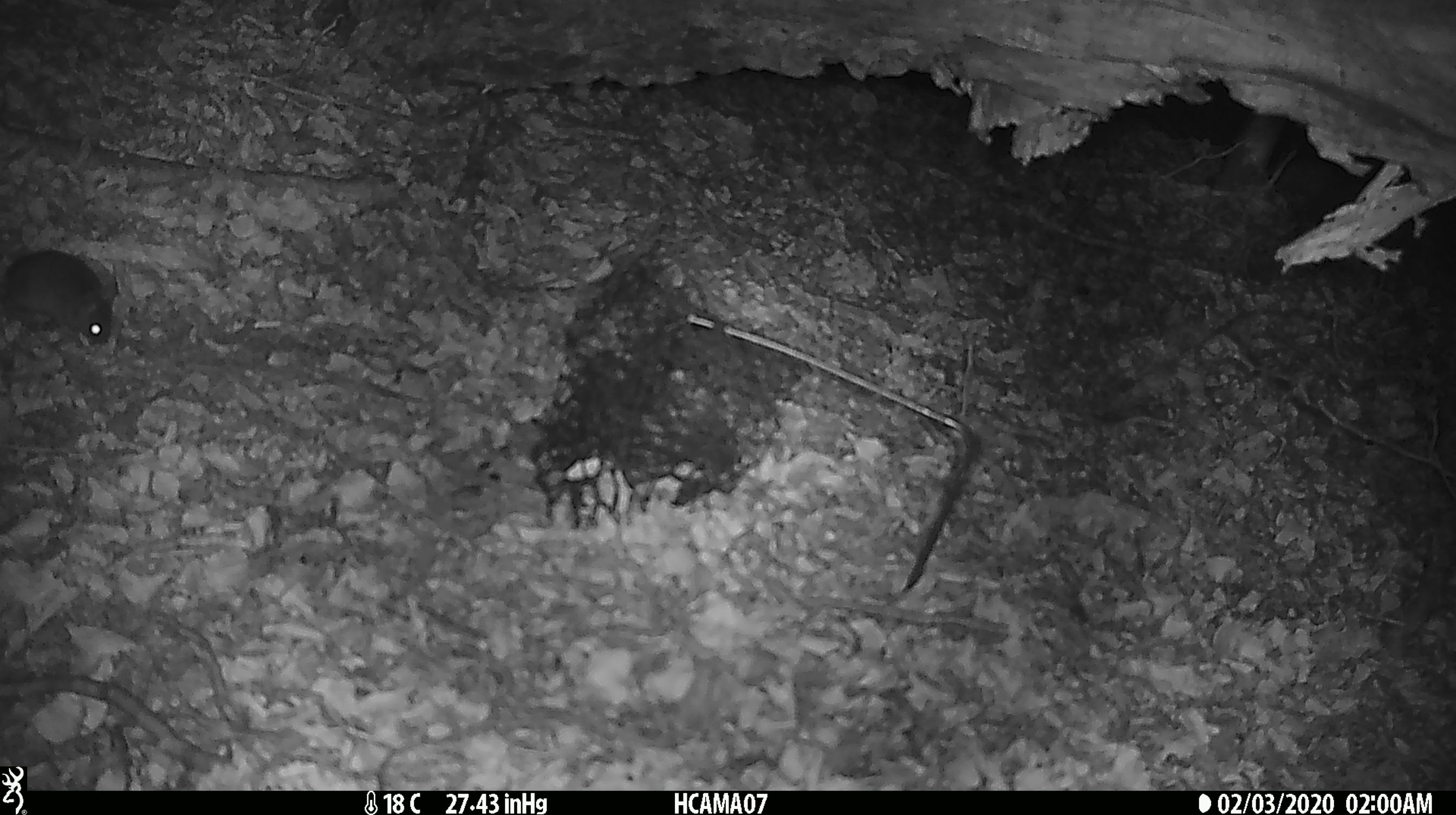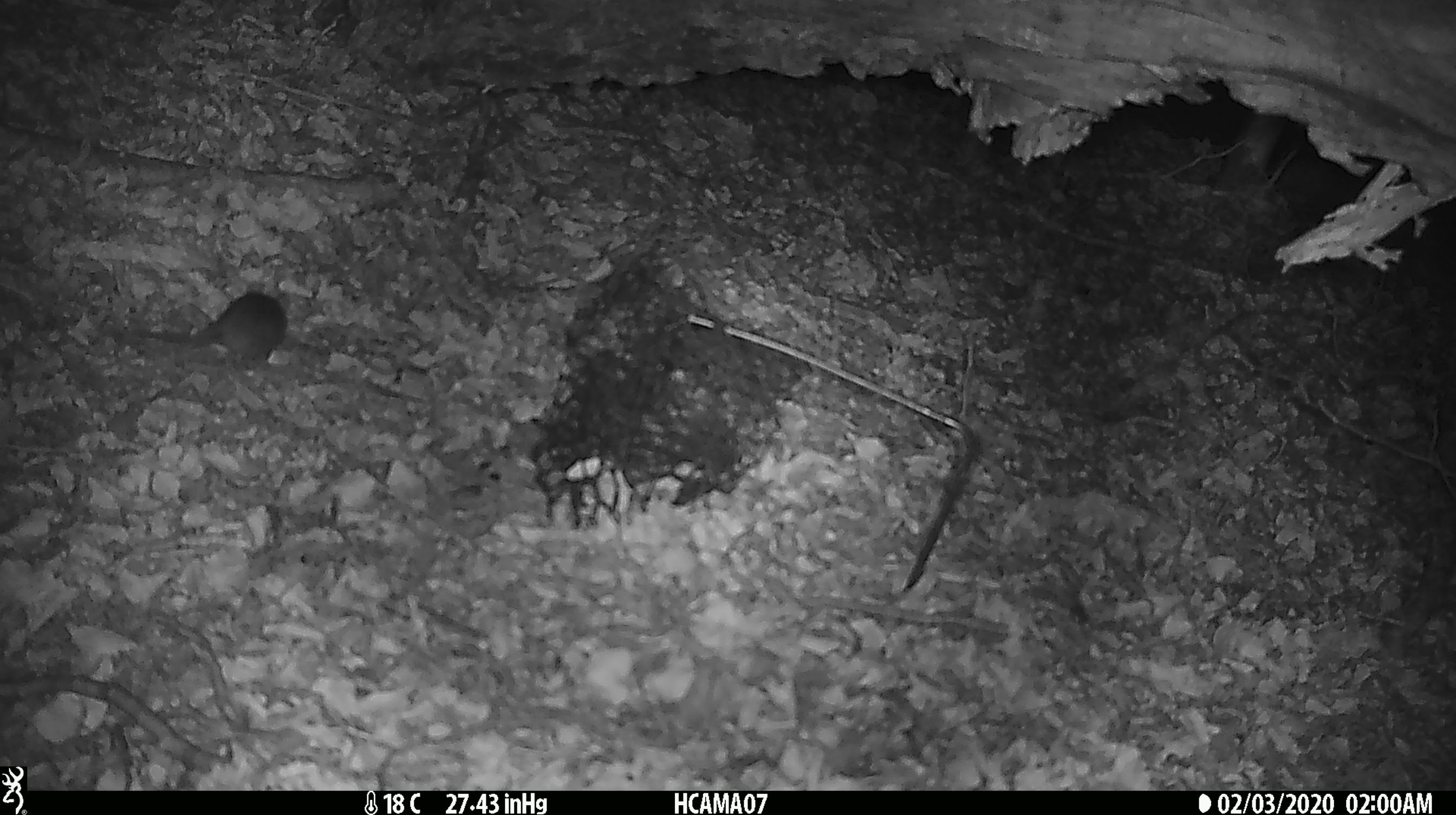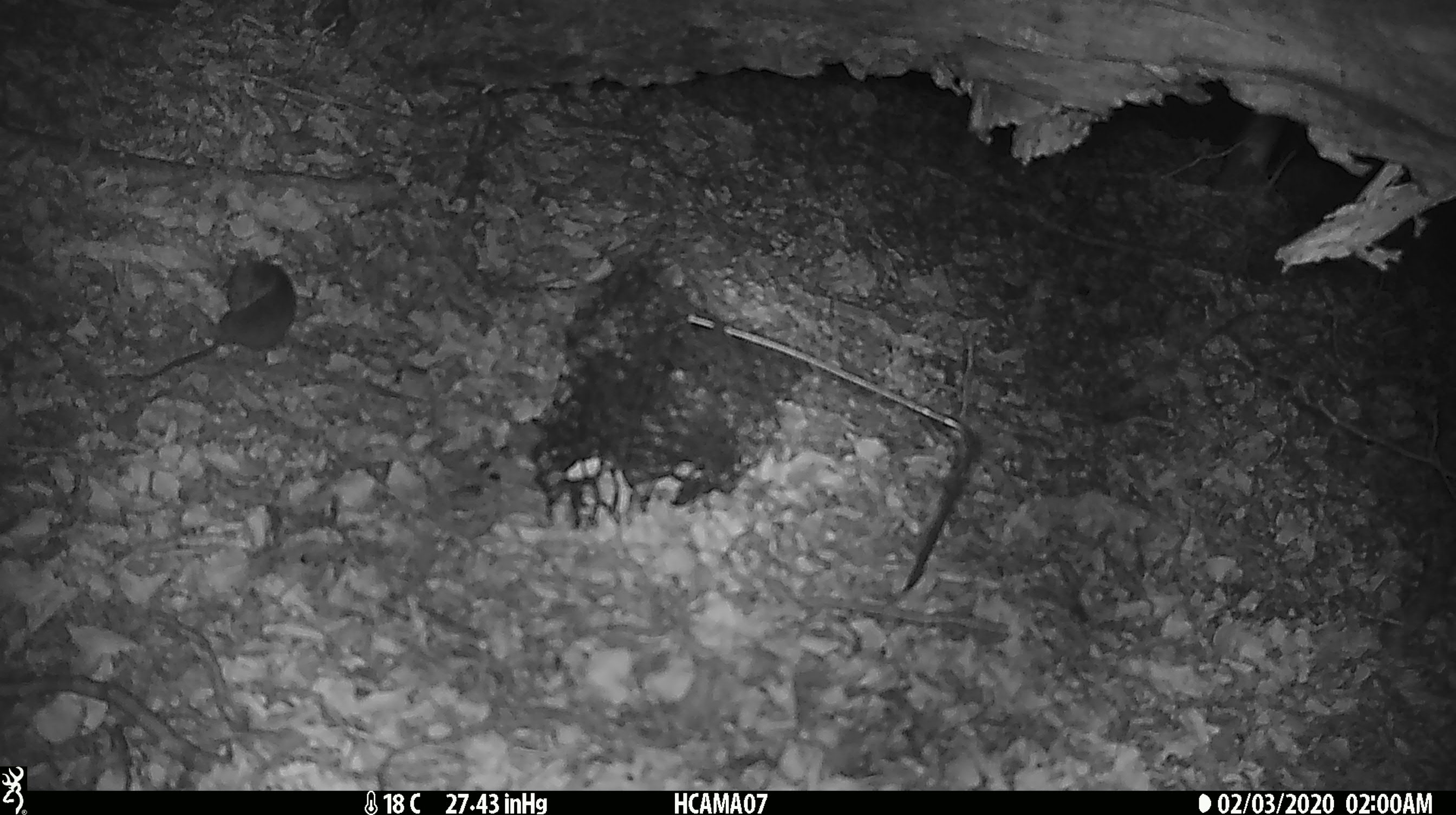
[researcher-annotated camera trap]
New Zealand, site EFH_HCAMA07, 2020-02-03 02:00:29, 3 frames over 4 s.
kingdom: Animalia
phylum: Chordata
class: Mammalia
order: Rodentia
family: Muridae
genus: Mus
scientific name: Mus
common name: mouse